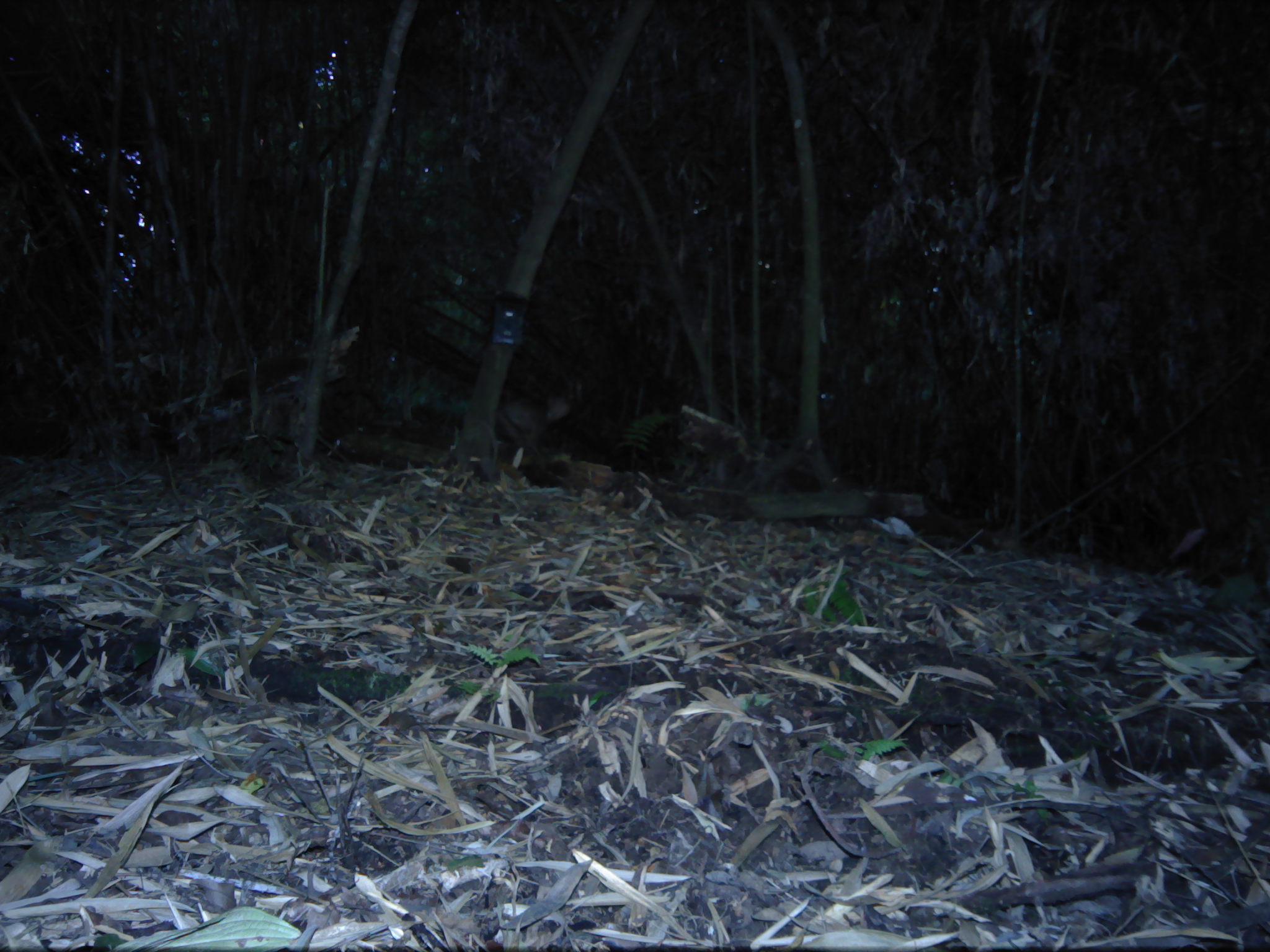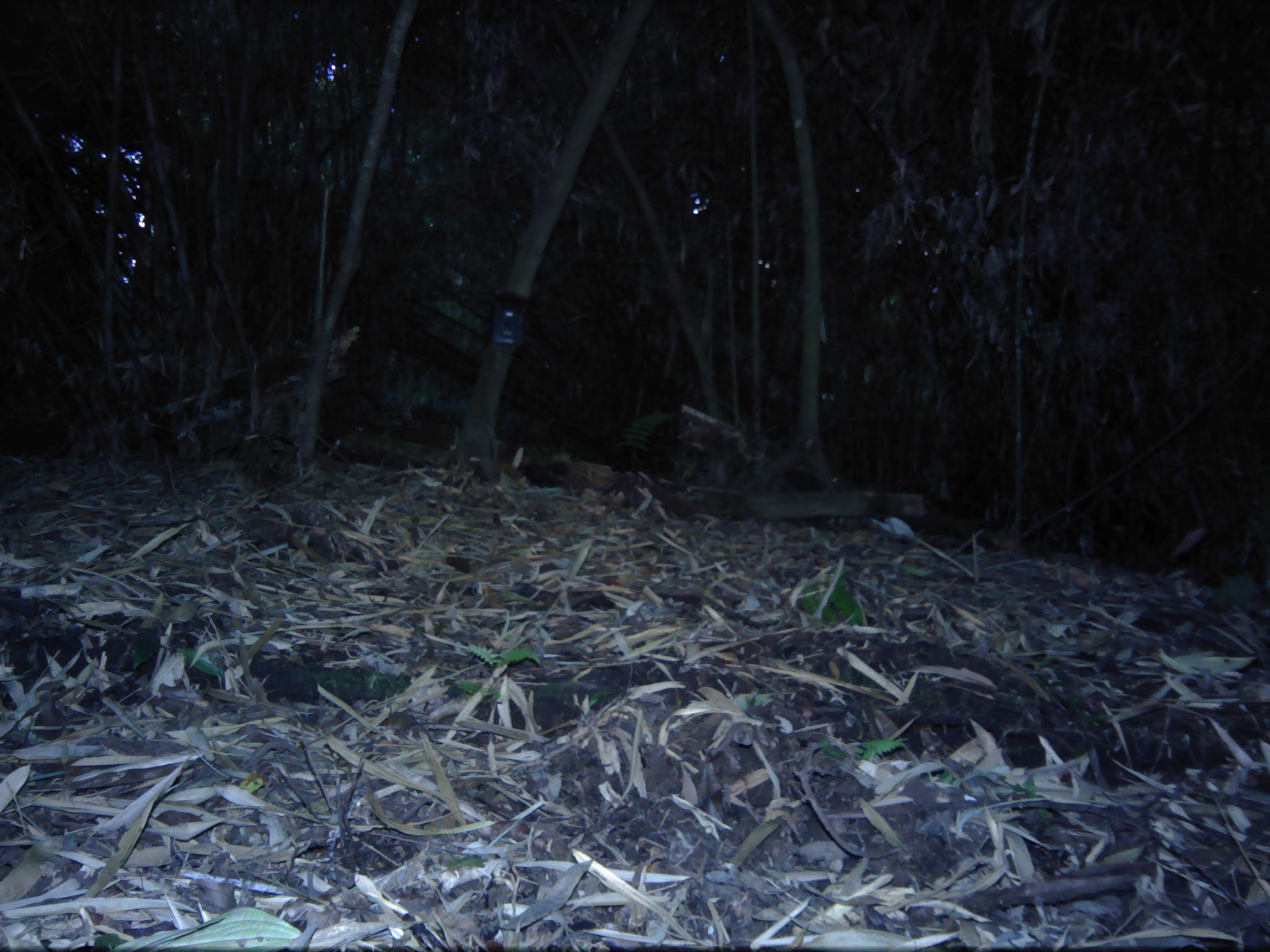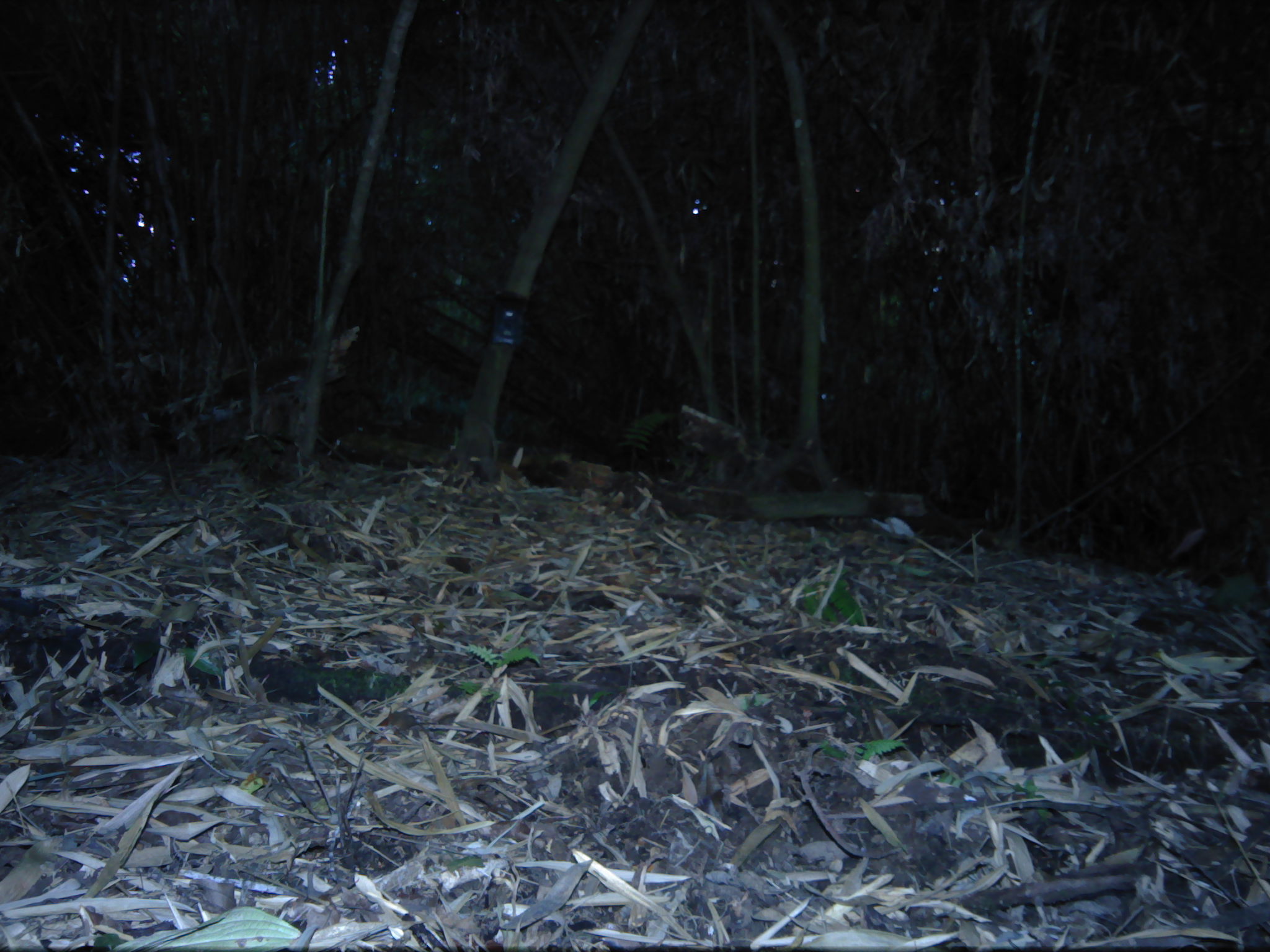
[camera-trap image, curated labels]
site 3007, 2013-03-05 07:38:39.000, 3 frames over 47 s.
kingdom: Animalia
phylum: Chordata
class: Mammalia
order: Primates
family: Cercopithecidae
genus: Macaca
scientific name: Macaca nemestrina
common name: southern pig-tailed macaque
Macaca nemestrina (southern pig-tailed macaque), count 1.